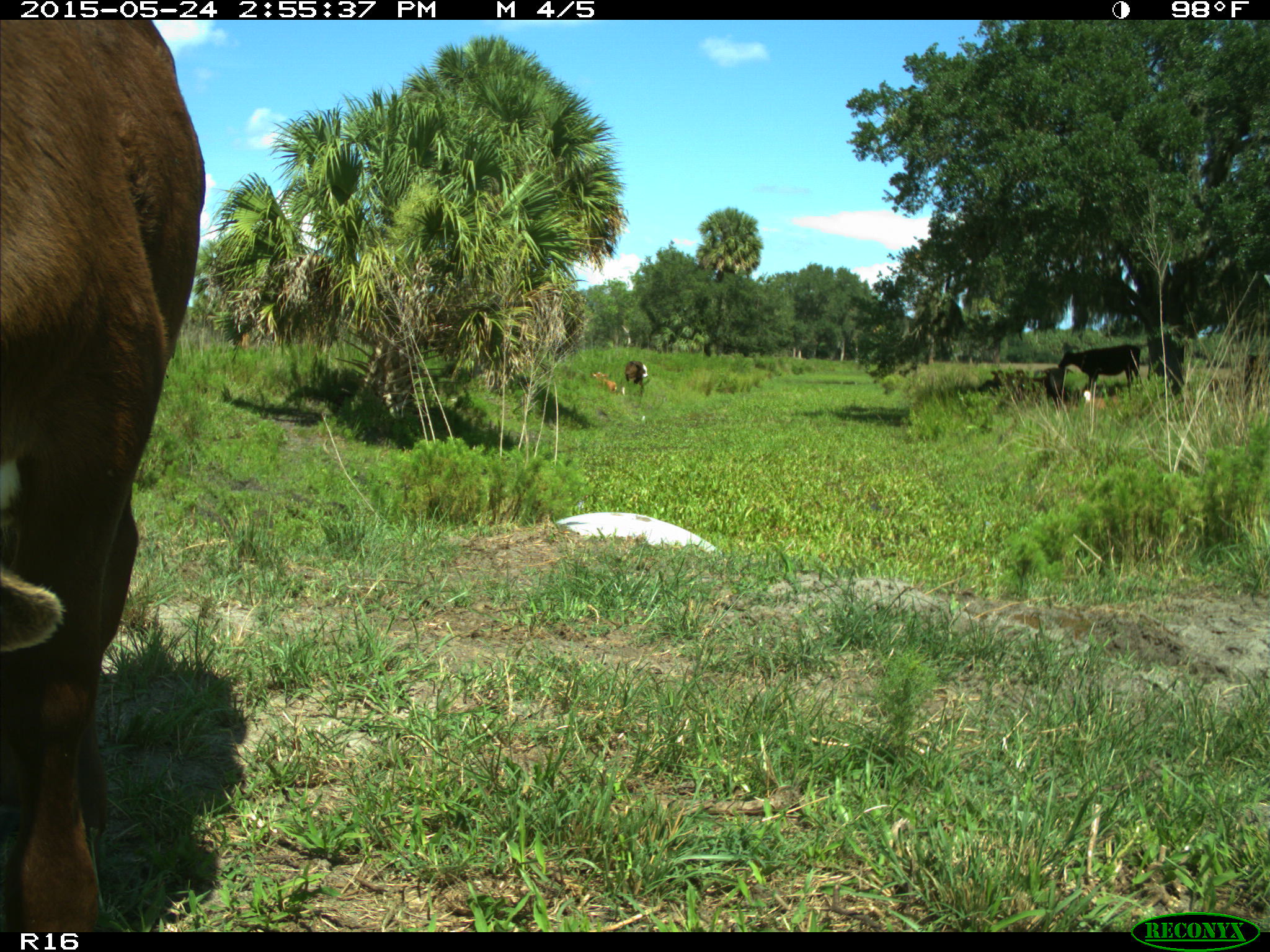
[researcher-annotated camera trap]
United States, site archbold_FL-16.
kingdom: Animalia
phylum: Chordata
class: Mammalia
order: Artiodactyla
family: Bovidae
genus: Bos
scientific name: Bos taurus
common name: domestic cow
Bos taurus (domestic cow).